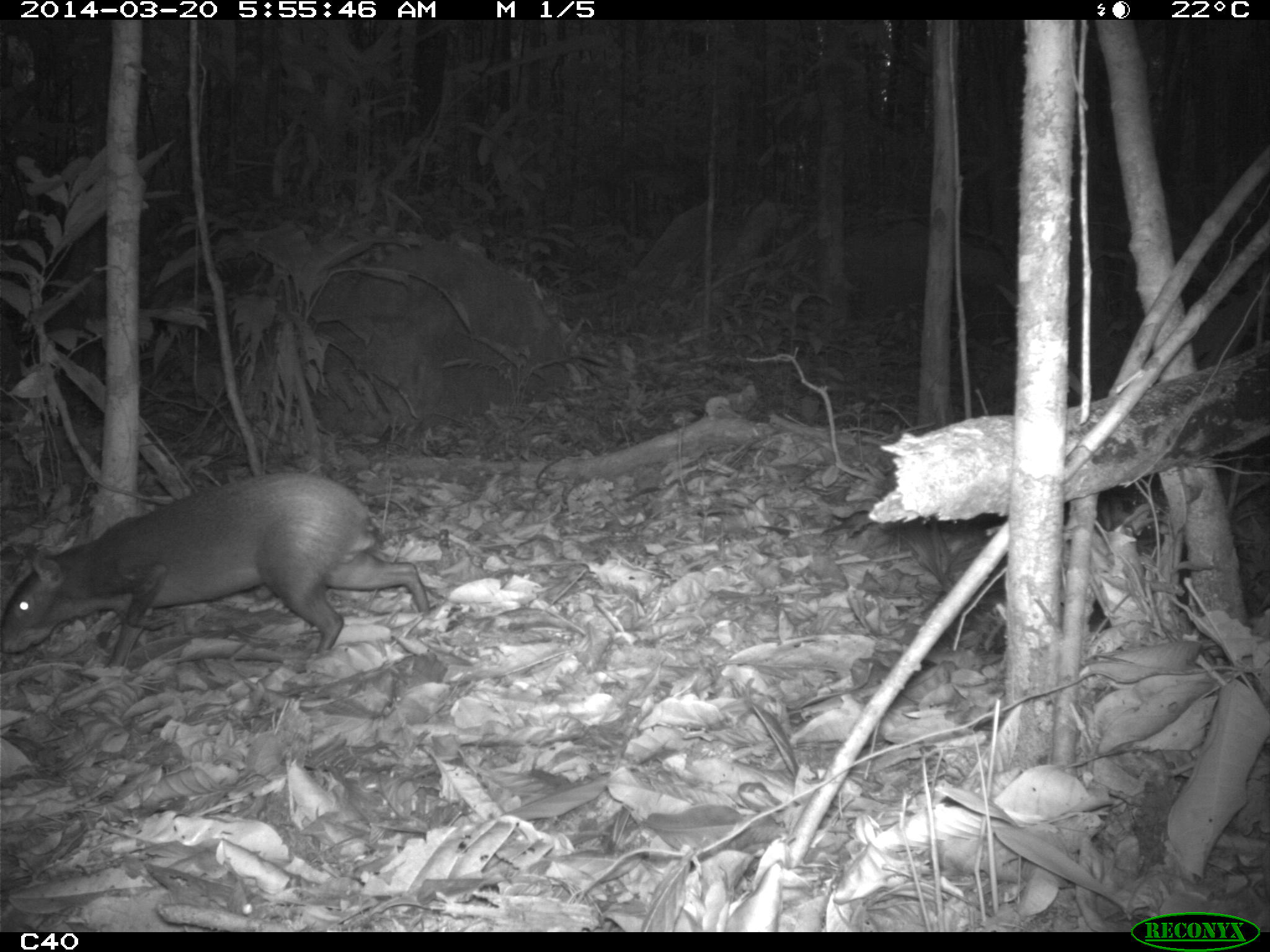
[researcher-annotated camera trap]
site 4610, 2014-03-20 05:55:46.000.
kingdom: Animalia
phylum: Chordata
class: Mammalia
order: Rodentia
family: Dasyproctidae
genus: Dasyprocta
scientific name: Dasyprocta leporina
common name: red-rumped agouti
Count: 1.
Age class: adult.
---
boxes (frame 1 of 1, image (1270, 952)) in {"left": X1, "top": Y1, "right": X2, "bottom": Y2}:
dasyprocta leporina: {"left": 0, "top": 474, "right": 429, "bottom": 666}